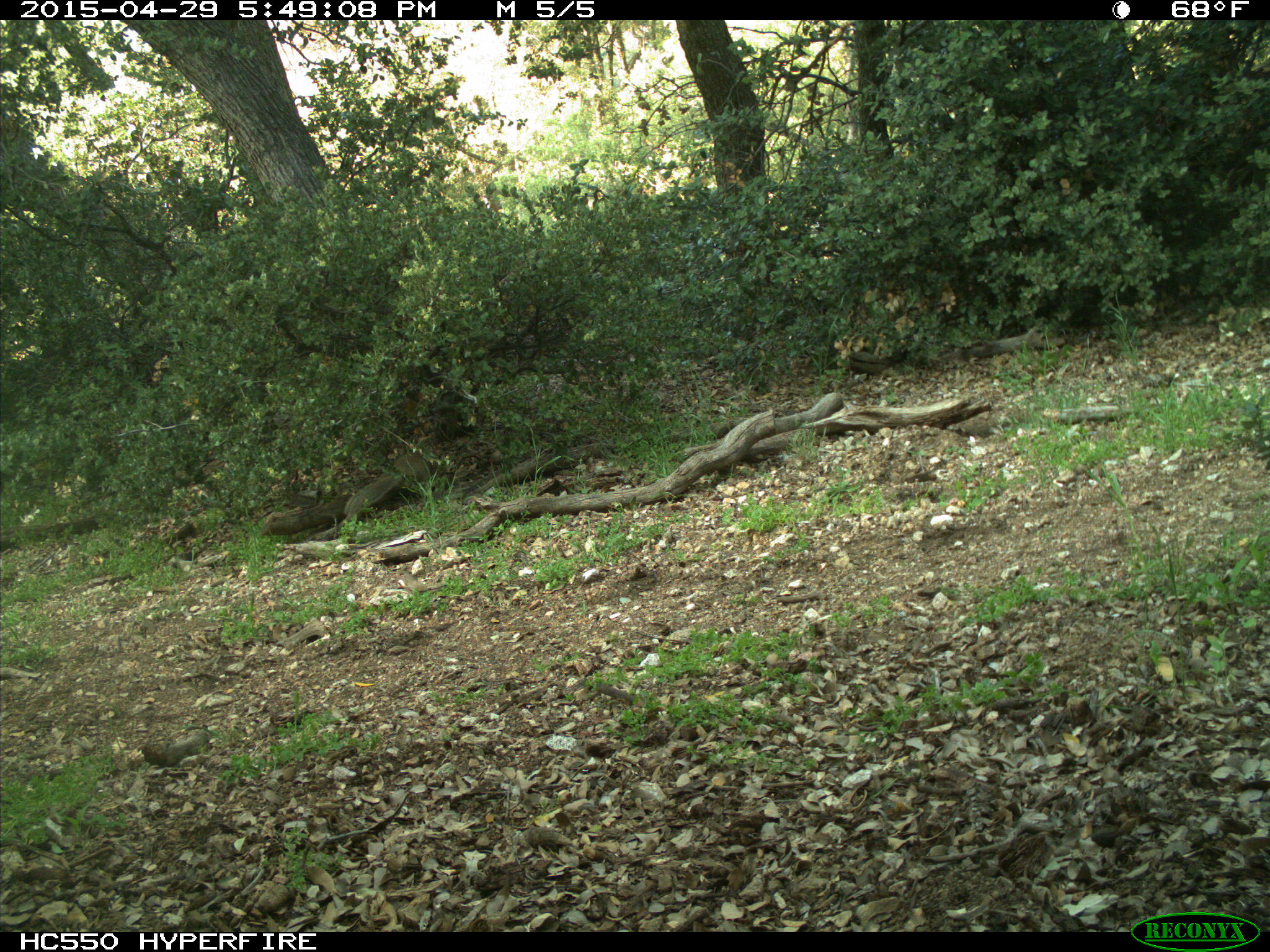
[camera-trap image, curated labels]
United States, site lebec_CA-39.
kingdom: Animalia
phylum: Chordata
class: Mammalia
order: Rodentia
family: Sciuridae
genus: Otospermophilus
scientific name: Otospermophilus beecheyi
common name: california ground squirrel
Otospermophilus beecheyi (california ground squirrel).